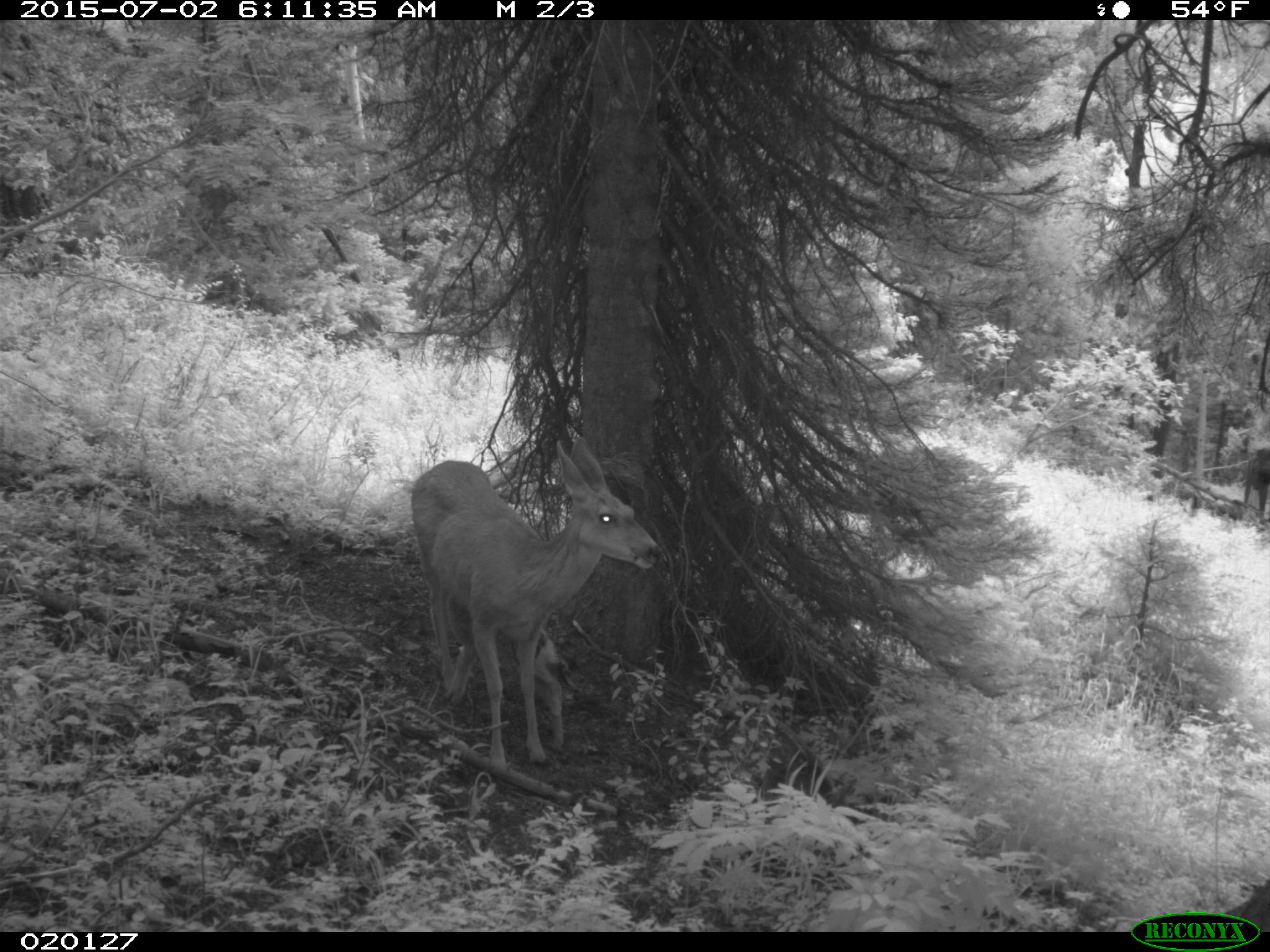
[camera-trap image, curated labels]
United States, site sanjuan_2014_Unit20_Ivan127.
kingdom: Animalia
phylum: Chordata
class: Mammalia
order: Artiodactyla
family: Cervidae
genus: Odocoileus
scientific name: Odocoileus hemionus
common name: mule deer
Odocoileus hemionus (mule deer).